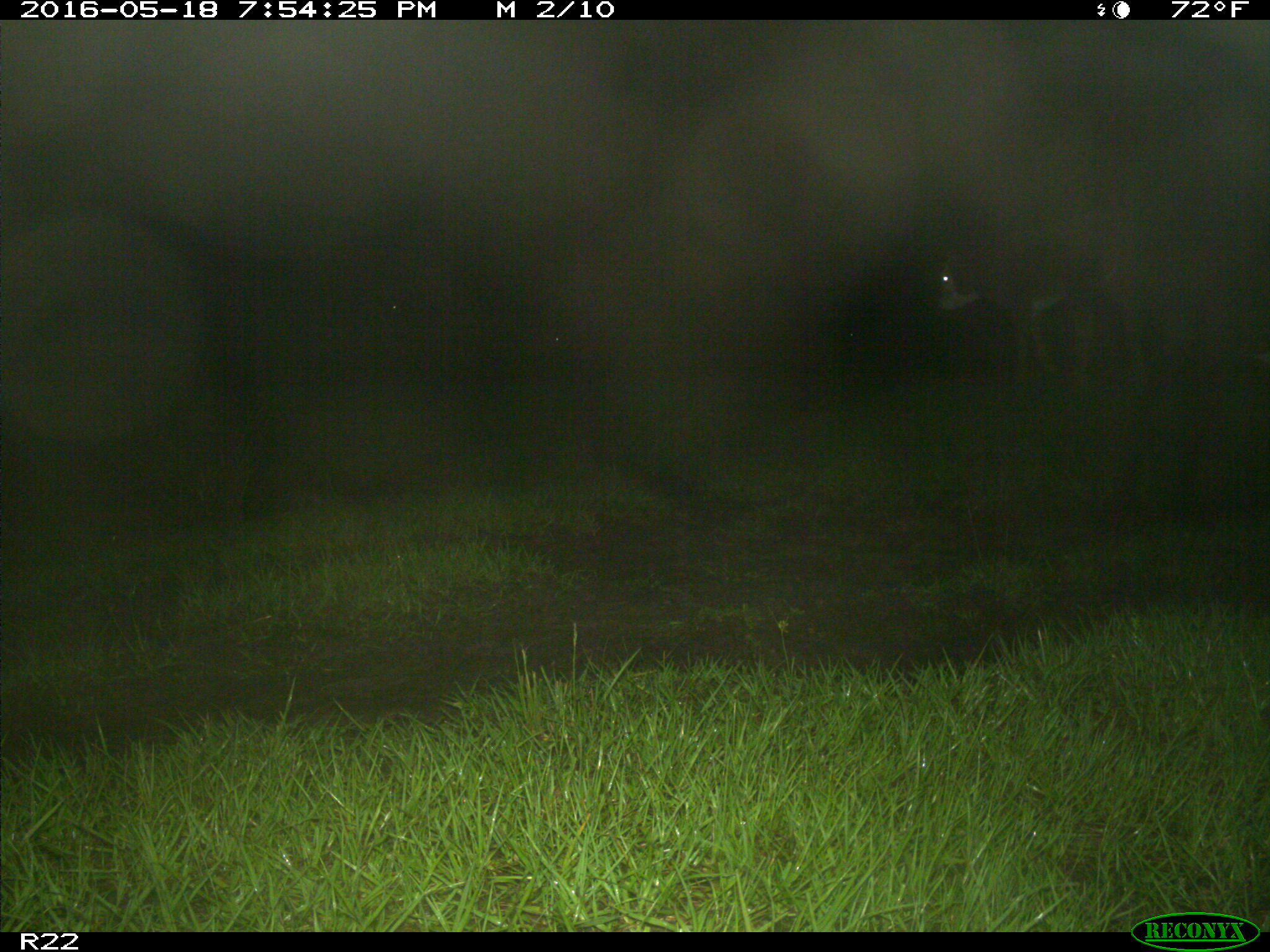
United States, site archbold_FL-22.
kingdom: Animalia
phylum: Chordata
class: Mammalia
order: Artiodactyla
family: Bovidae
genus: Bos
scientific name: Bos taurus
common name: domestic cow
Bos taurus (domestic cow).